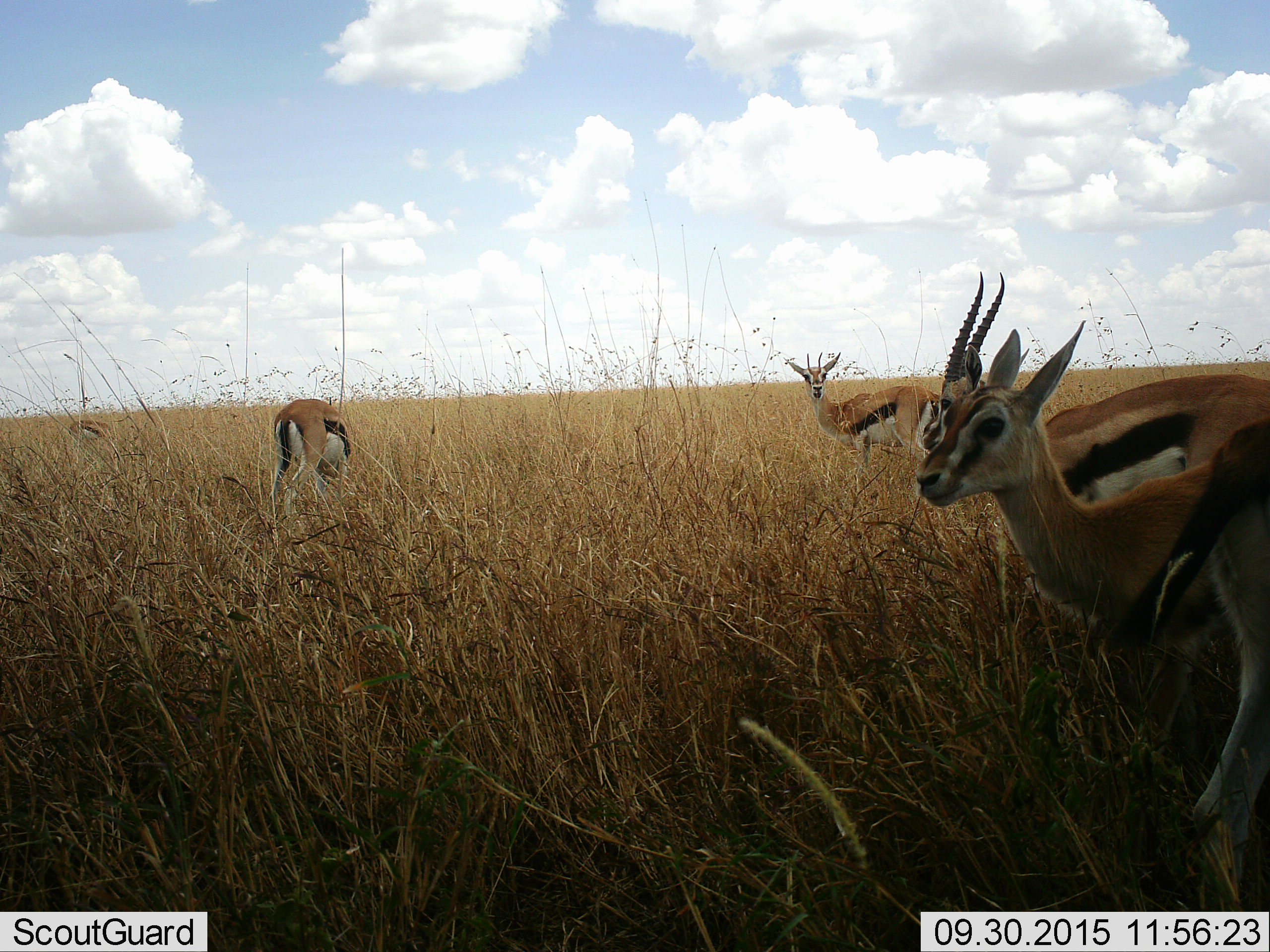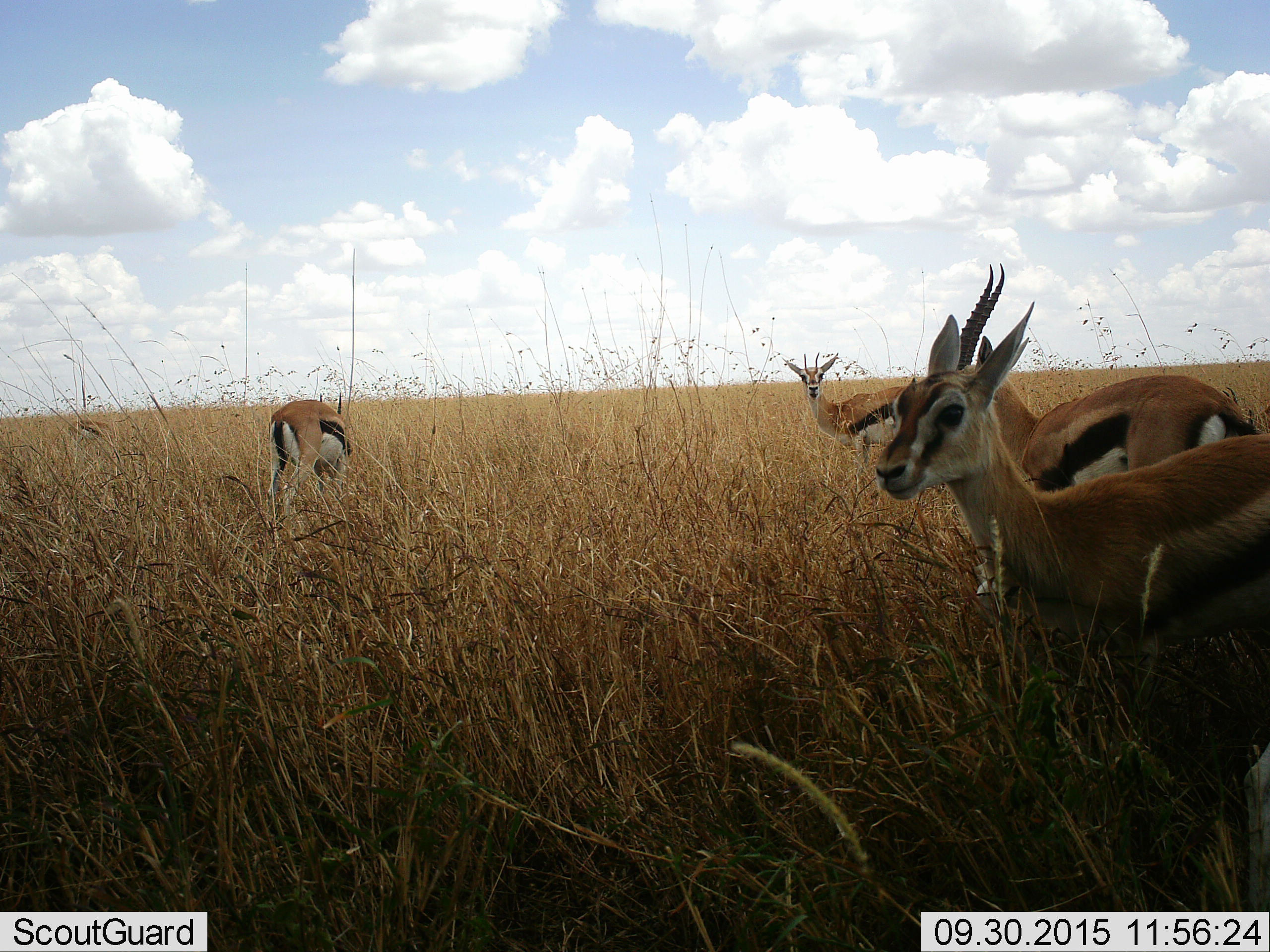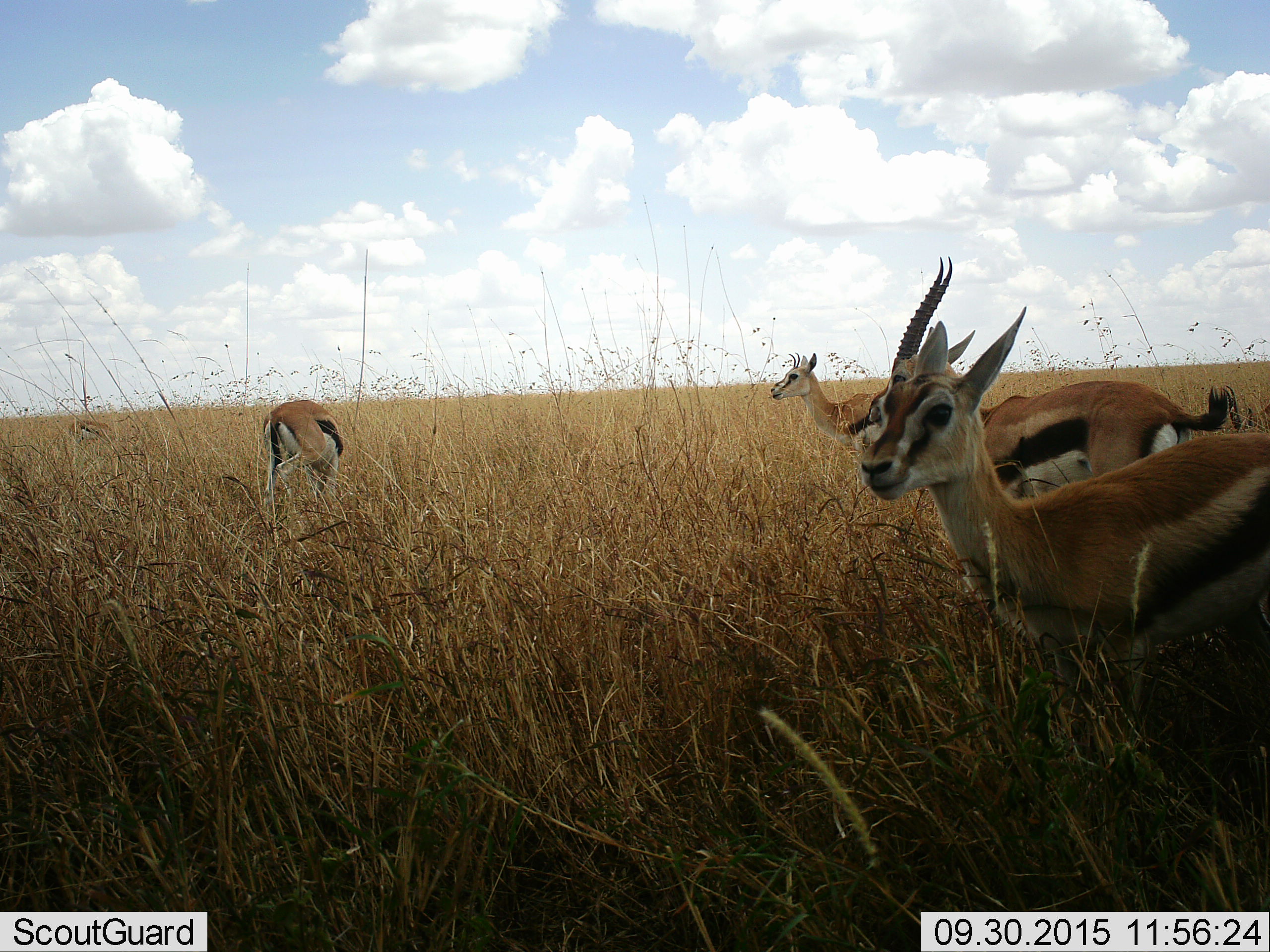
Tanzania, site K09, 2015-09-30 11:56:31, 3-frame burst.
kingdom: Animalia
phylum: Chordata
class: Mammalia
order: Artiodactyla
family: Bovidae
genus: Eudorcas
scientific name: Eudorcas thomsonii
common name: thomson's gazelle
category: gazellethomsons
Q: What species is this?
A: Gazellethomsons (thomson's gazelle) (Eudorcas thomsonii).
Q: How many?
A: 5.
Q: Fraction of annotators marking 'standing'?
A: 56%.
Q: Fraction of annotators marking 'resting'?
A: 0%.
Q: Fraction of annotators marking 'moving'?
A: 67%.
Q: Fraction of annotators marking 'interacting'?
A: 0%.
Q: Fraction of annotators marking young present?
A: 0%.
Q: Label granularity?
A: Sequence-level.